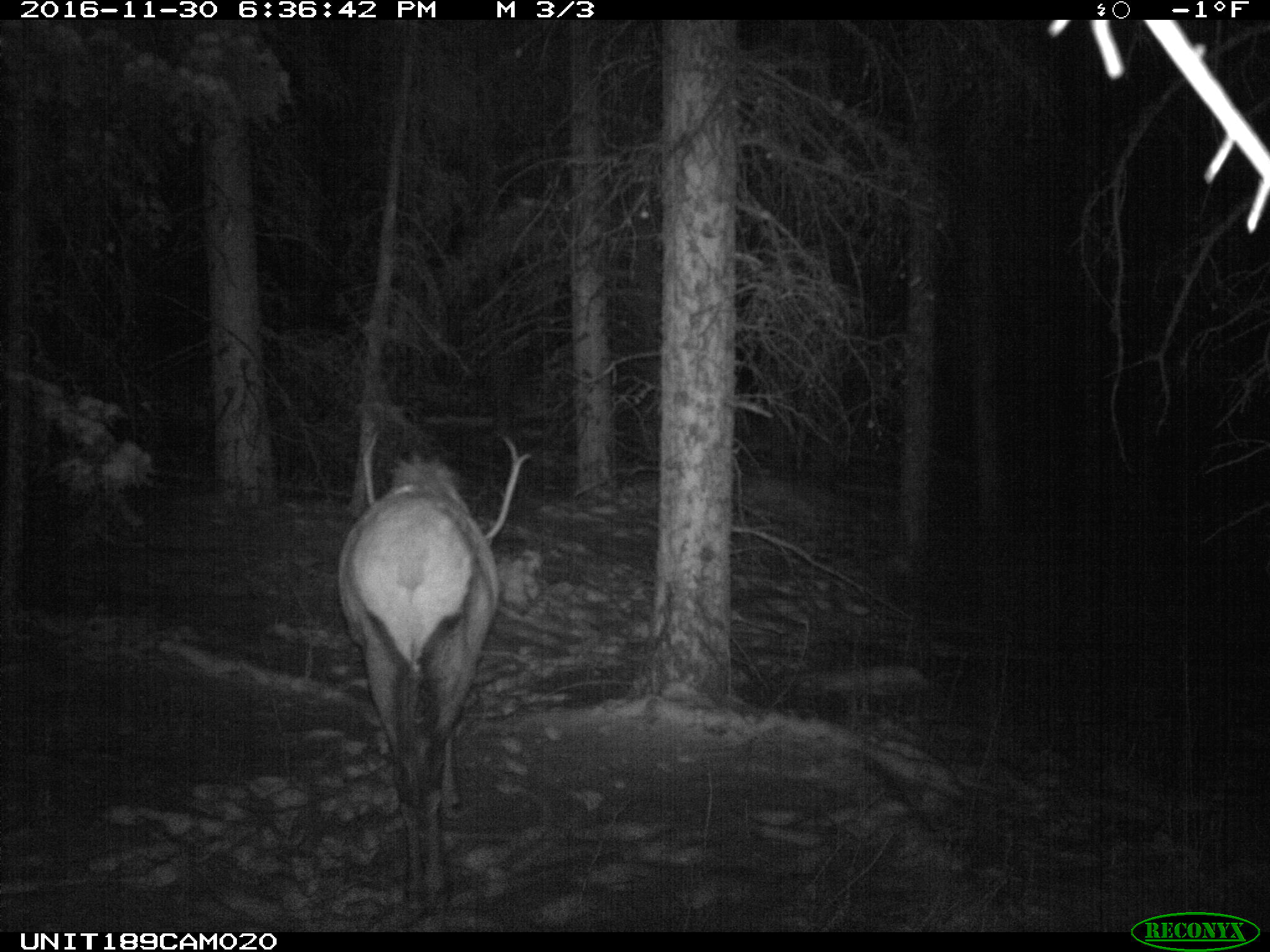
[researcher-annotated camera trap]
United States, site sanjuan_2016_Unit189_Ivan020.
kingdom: Animalia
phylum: Chordata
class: Mammalia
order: Artiodactyla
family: Cervidae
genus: Cervus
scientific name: Cervus elaphus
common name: red deer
Cervus elaphus (red deer).